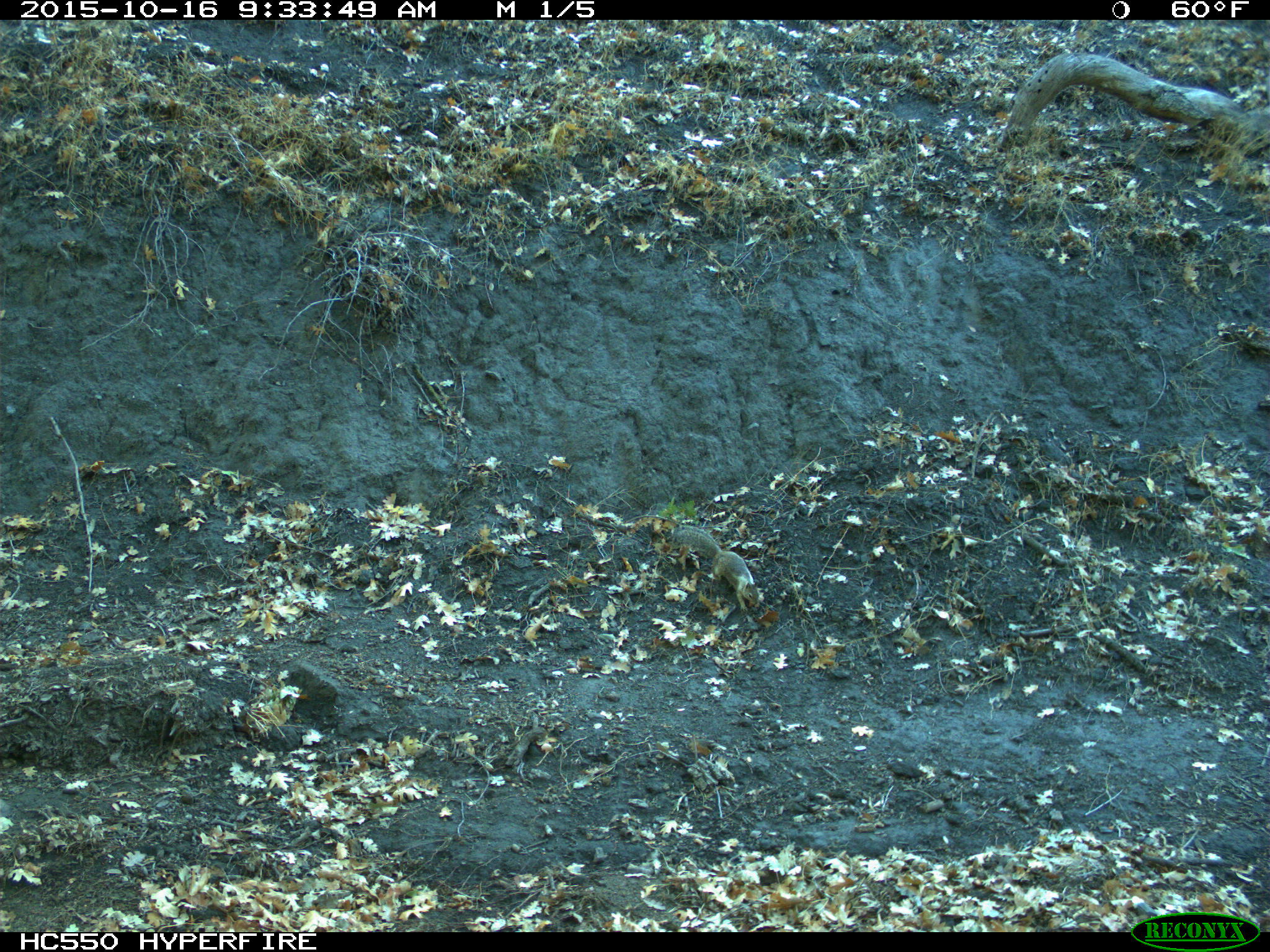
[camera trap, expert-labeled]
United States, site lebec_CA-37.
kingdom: Animalia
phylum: Chordata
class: Mammalia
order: Rodentia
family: Sciuridae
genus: Otospermophilus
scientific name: Otospermophilus beecheyi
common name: california ground squirrel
Otospermophilus beecheyi (california ground squirrel).